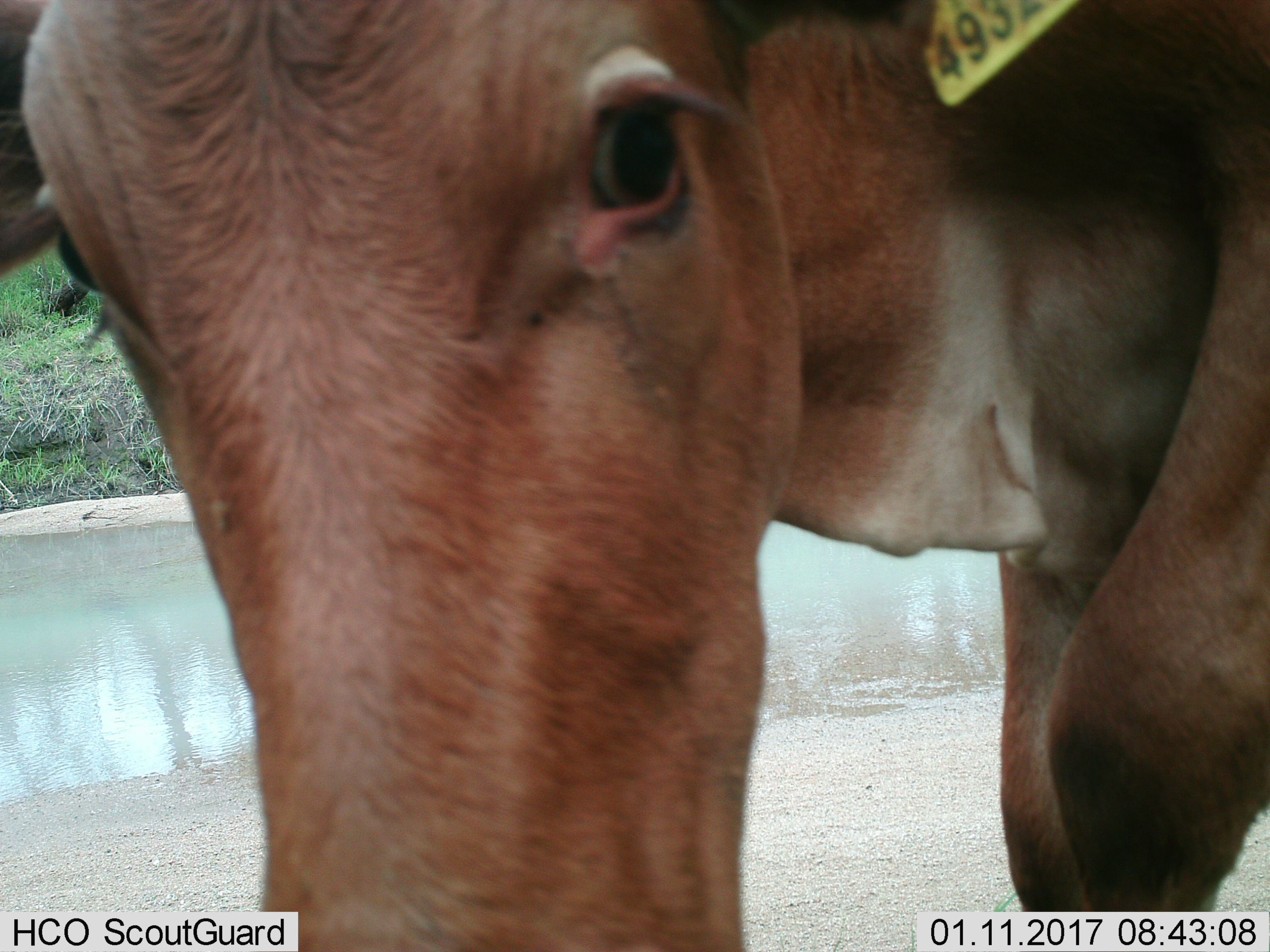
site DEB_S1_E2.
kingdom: Animalia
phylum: Chordata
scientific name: Vertebrata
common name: domestic animal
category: domesticanimal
Domesticanimal (domestic animal) (Vertebrata), count 1. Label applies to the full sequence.